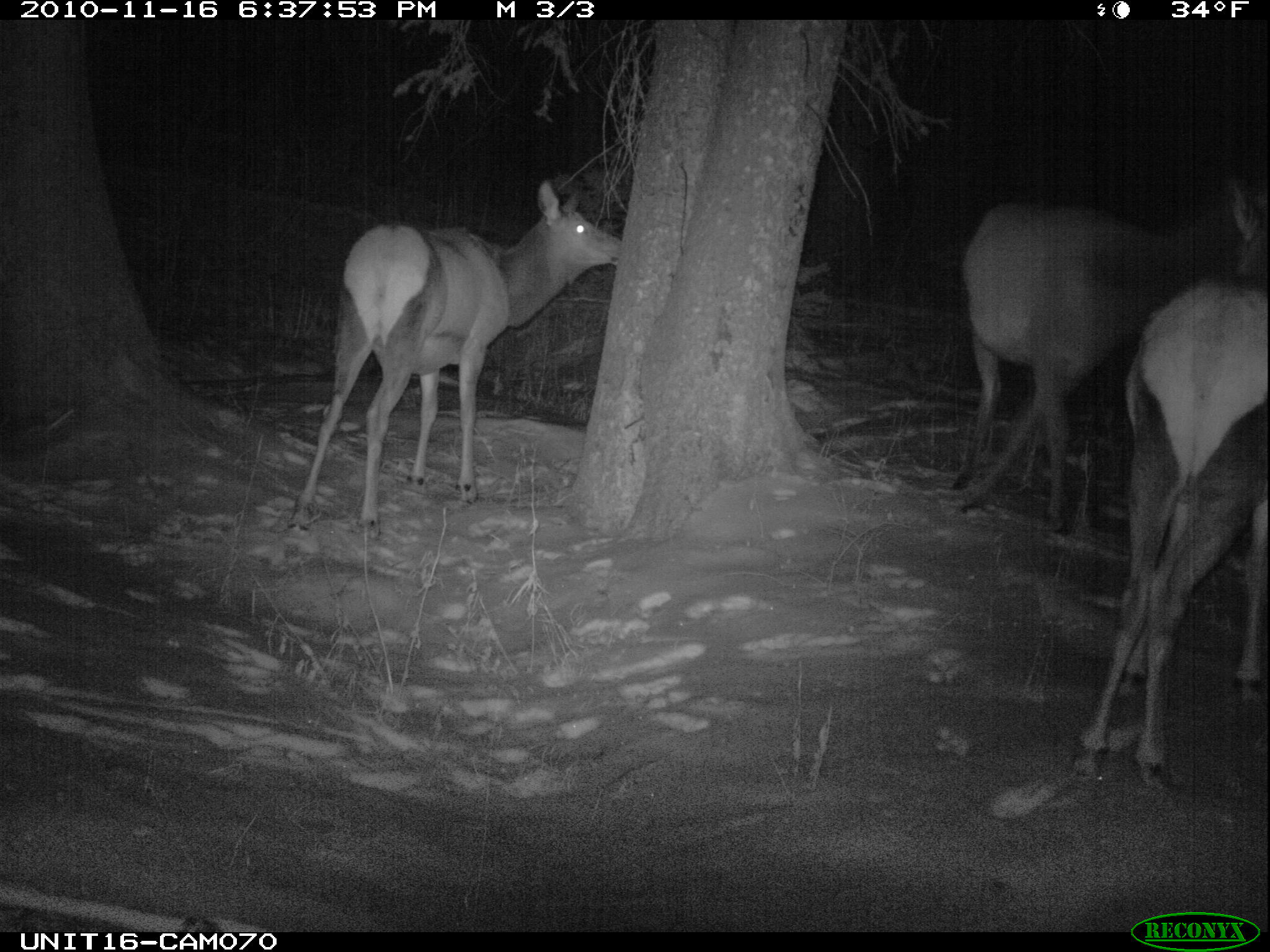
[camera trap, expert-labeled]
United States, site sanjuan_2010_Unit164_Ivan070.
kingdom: Animalia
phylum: Chordata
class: Mammalia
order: Artiodactyla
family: Cervidae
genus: Cervus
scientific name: Cervus elaphus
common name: red deer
Cervus elaphus (red deer).